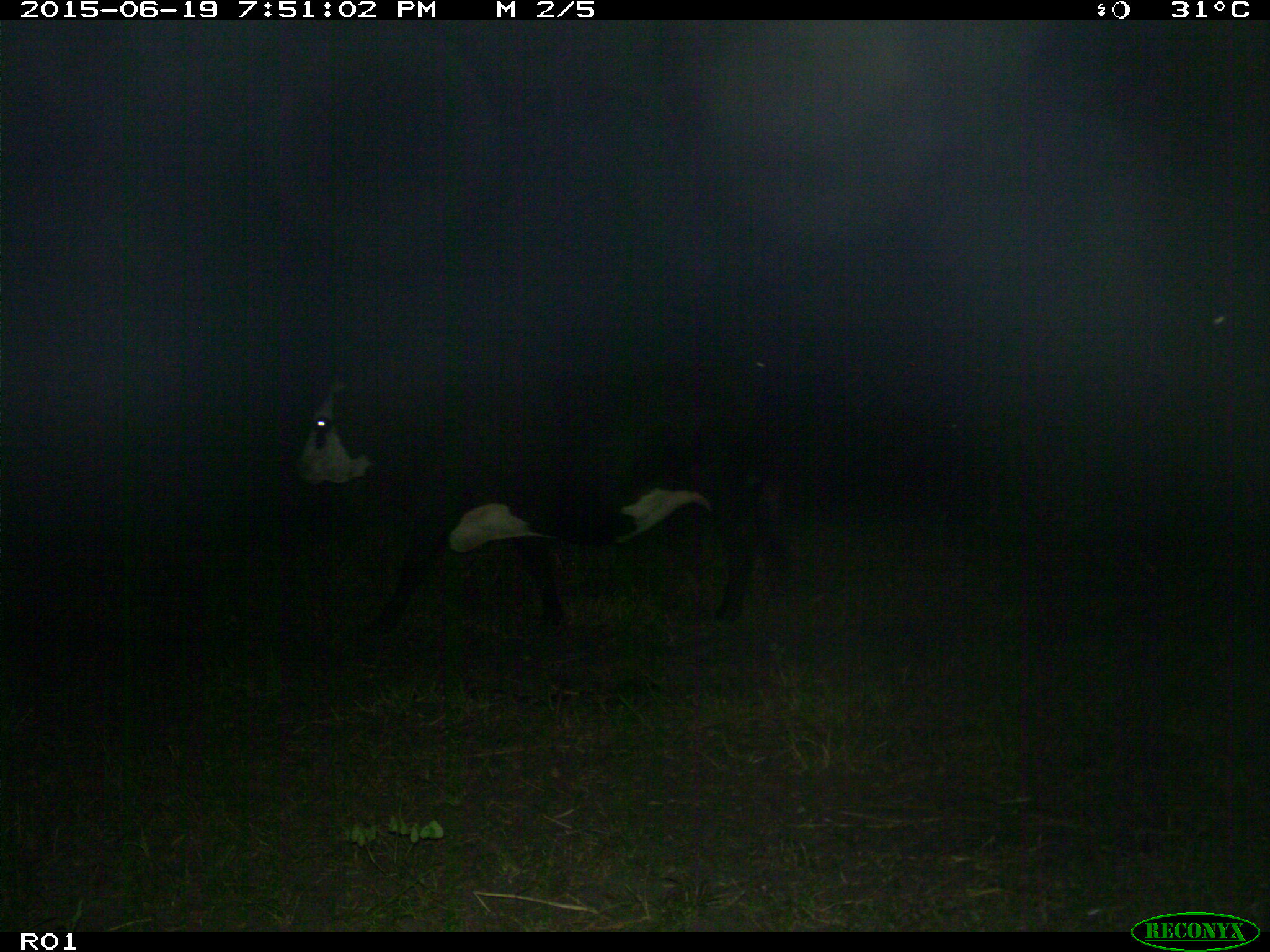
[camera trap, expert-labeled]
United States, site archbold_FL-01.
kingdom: Animalia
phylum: Chordata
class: Mammalia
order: Artiodactyla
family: Bovidae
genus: Bos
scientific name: Bos taurus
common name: domestic cow